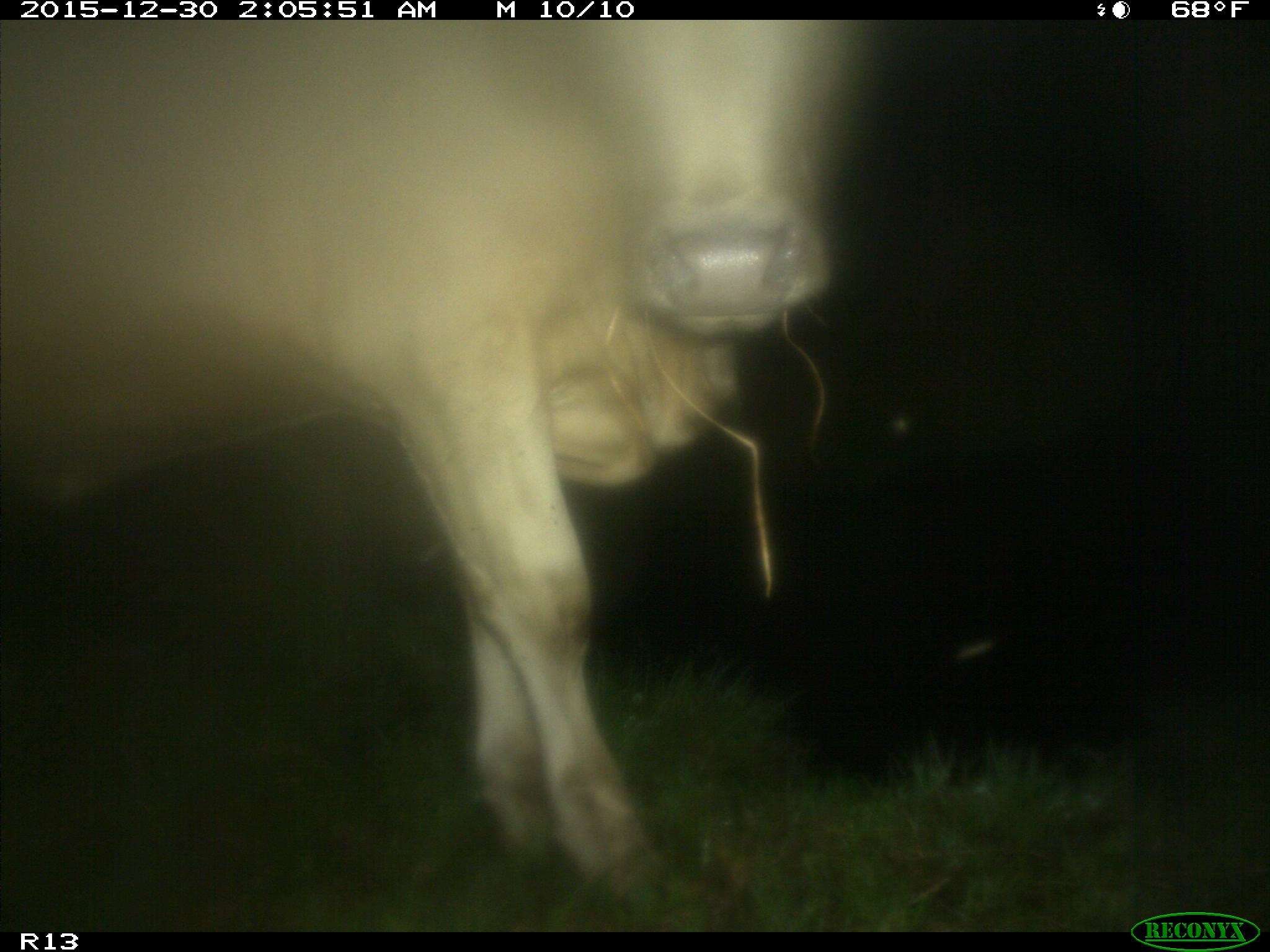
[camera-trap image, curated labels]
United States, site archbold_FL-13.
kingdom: Animalia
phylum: Chordata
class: Mammalia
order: Artiodactyla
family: Bovidae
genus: Bos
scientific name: Bos taurus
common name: domestic cow